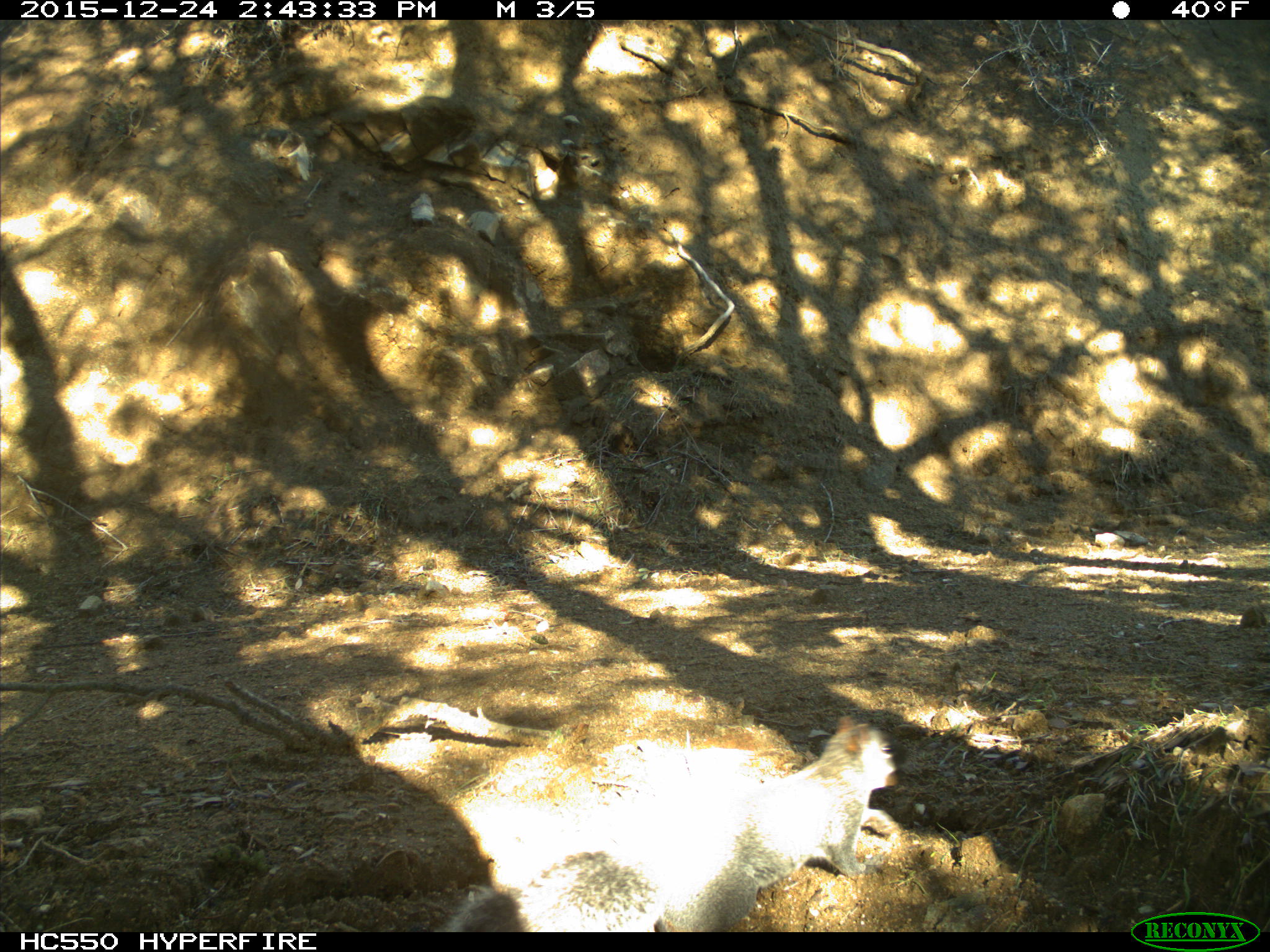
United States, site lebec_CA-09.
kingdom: Animalia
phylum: Chordata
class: Mammalia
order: Rodentia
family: Sciuridae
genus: Sciurus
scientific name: Sciurus carolinensis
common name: eastern gray squirrel